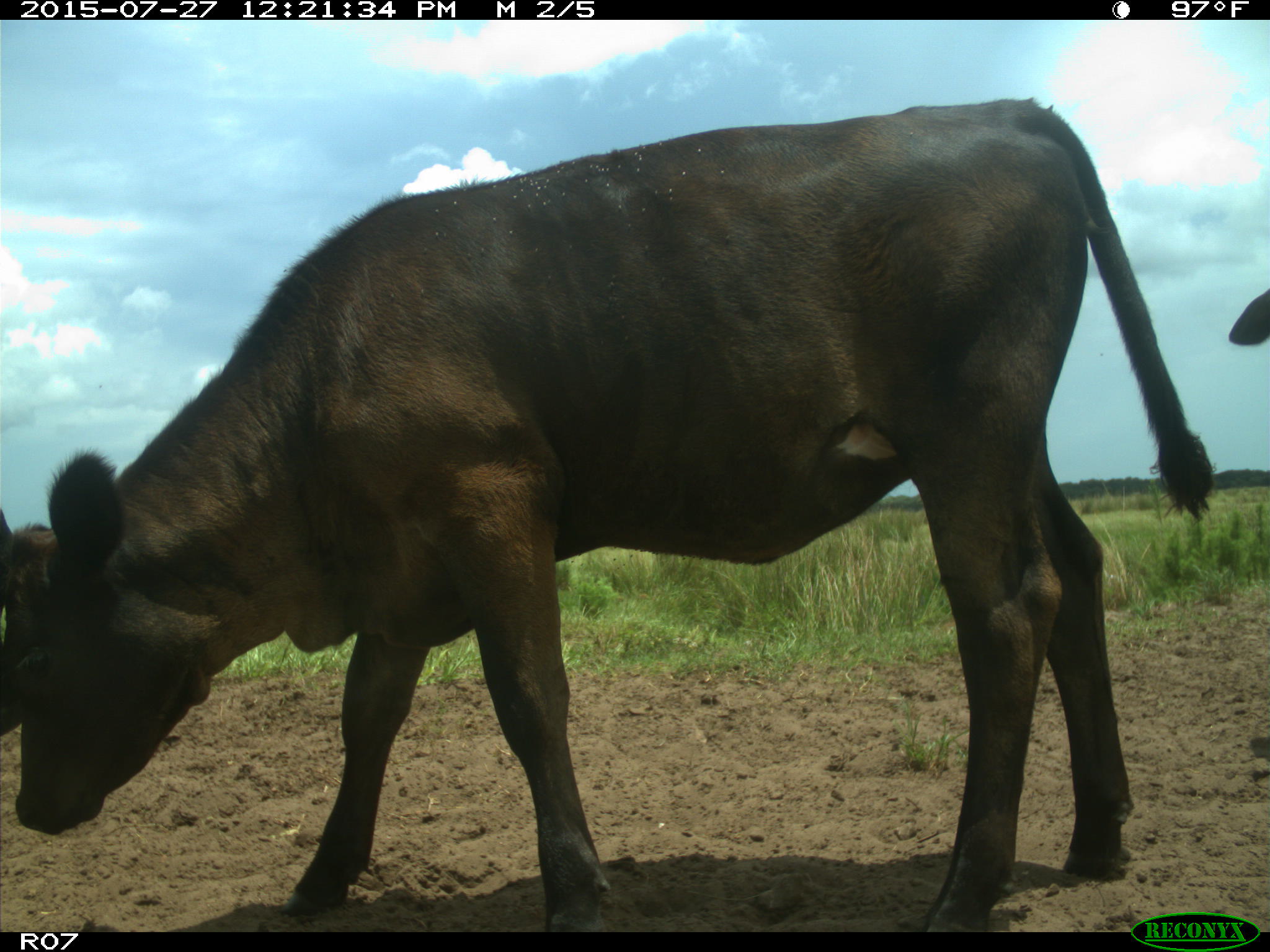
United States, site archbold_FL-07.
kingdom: Animalia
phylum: Chordata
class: Mammalia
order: Artiodactyla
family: Bovidae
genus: Bos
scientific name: Bos taurus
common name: domestic cow